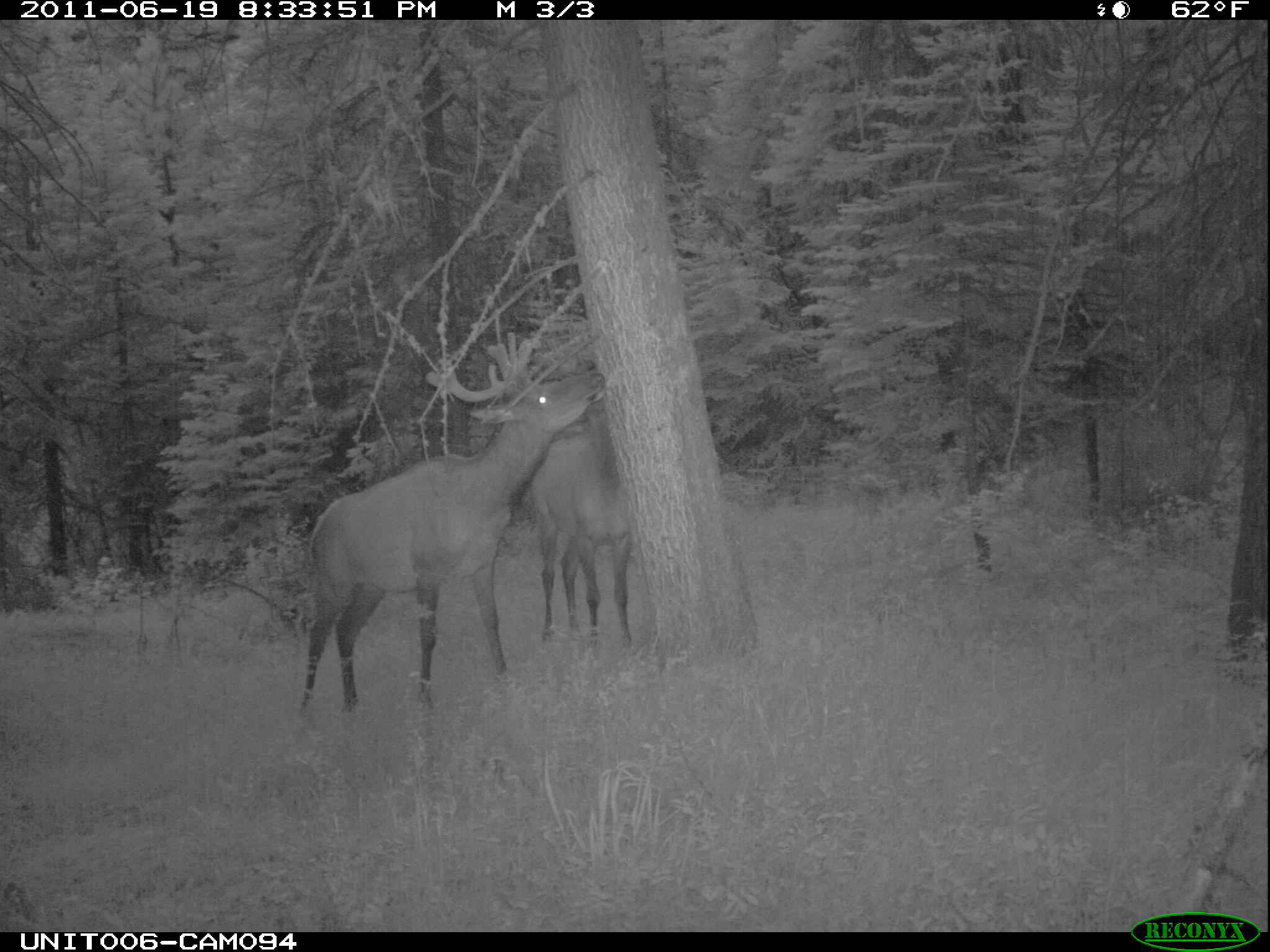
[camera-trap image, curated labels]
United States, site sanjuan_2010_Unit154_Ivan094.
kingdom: Animalia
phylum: Chordata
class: Mammalia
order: Artiodactyla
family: Cervidae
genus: Cervus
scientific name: Cervus elaphus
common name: red deer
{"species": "Cervus elaphus (red deer)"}